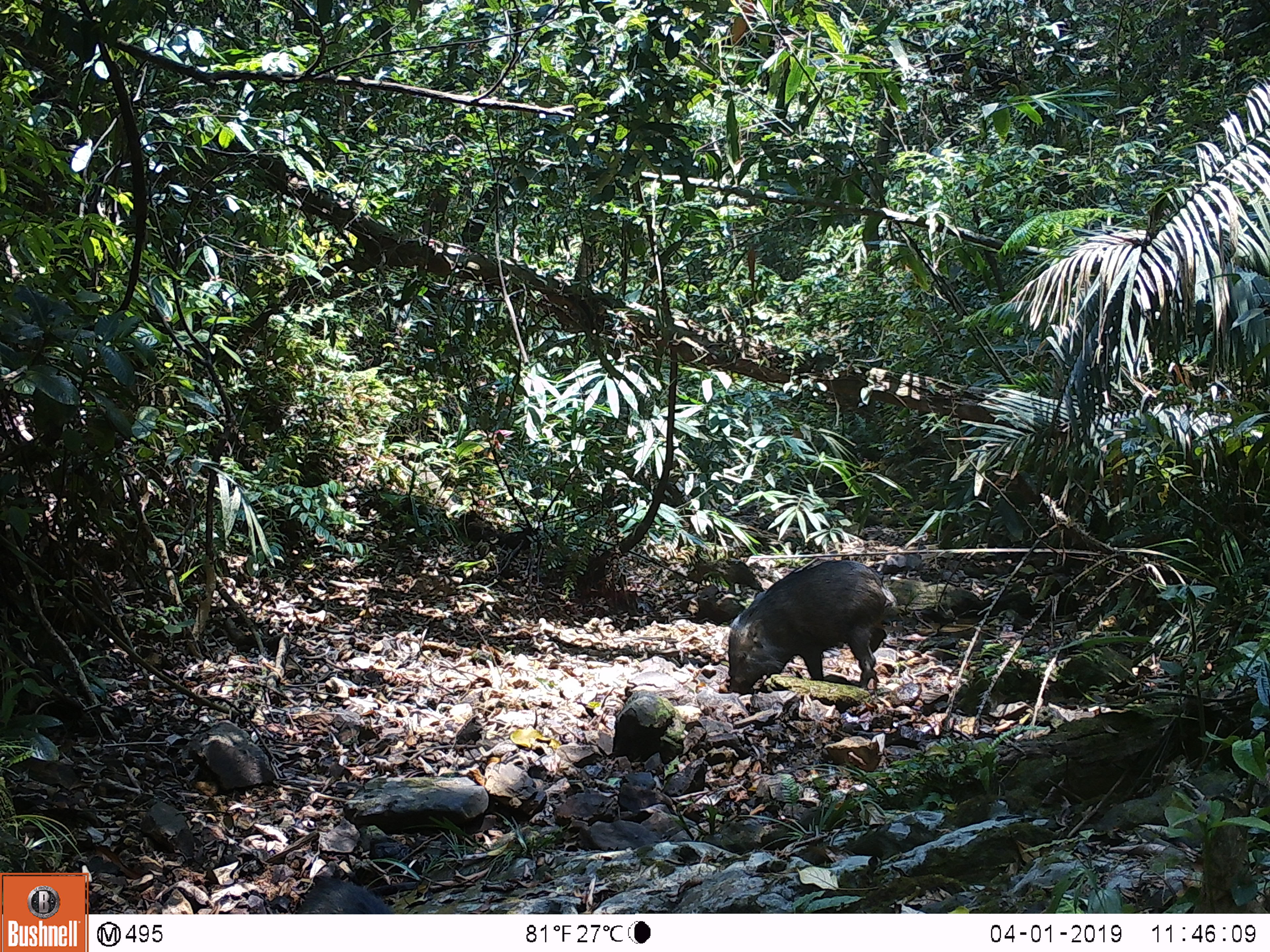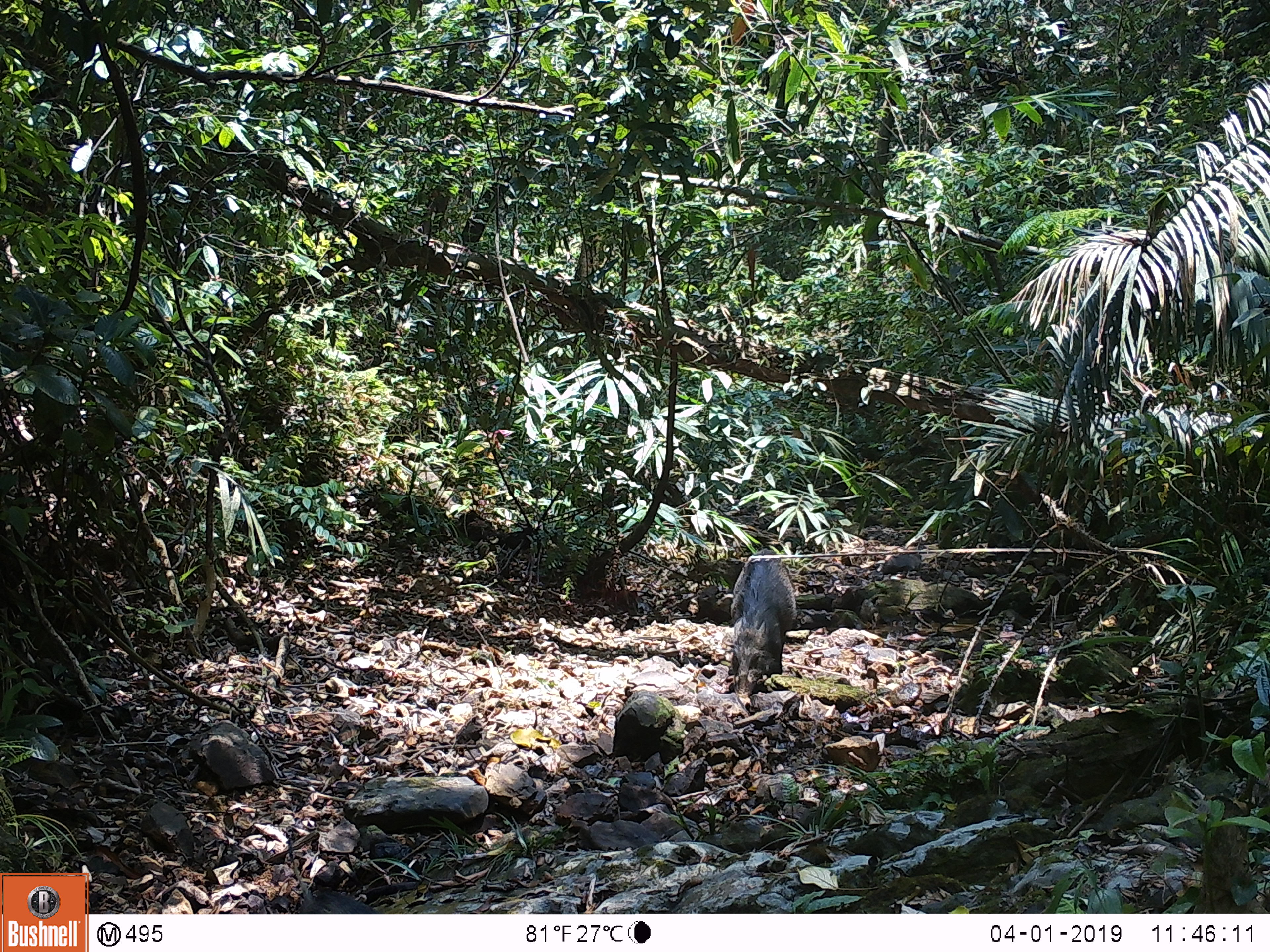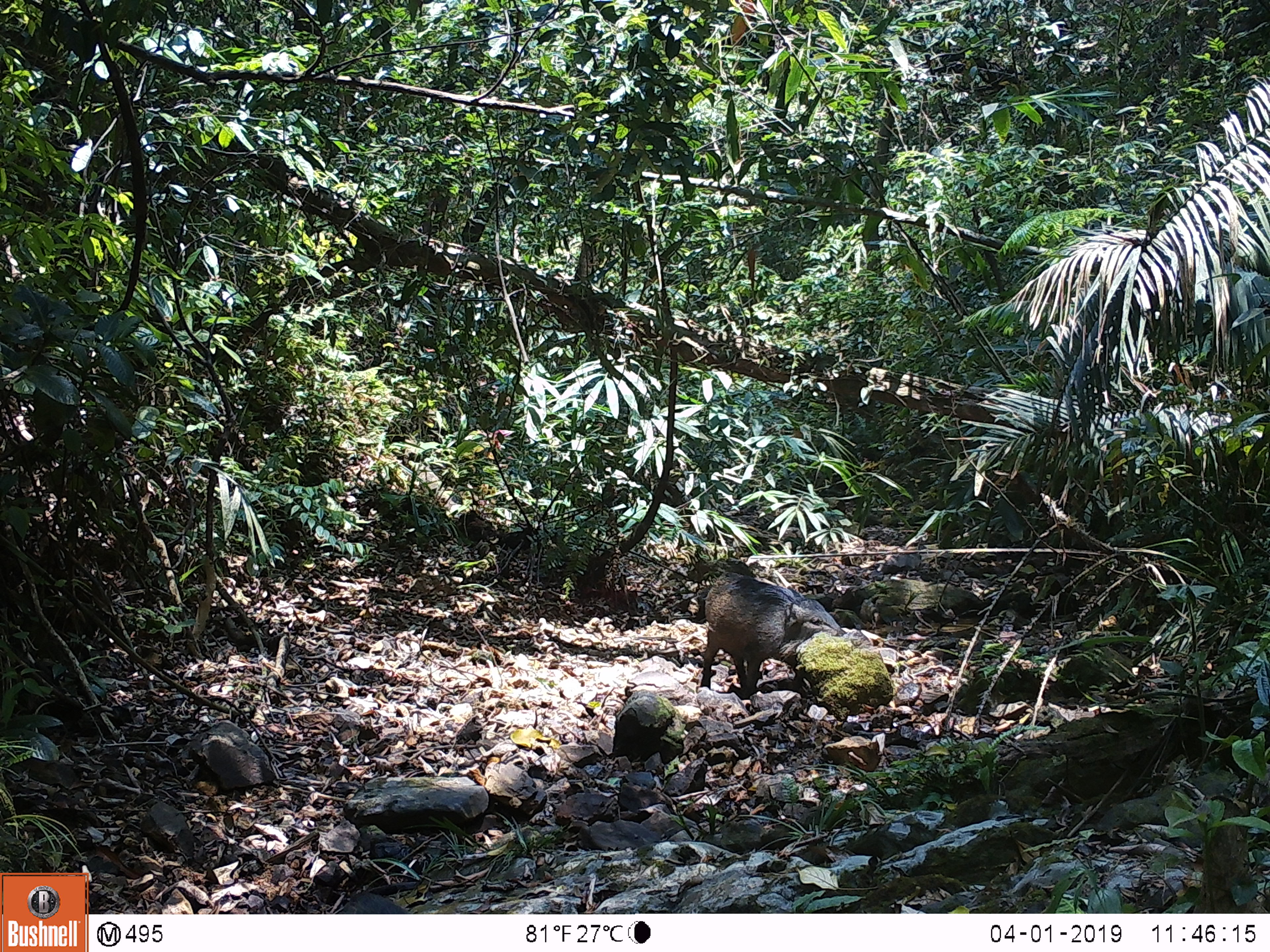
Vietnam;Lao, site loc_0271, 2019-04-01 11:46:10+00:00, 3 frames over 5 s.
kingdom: Animalia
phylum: Chordata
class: Mammalia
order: Artiodactyla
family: Suidae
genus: Sus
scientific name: Sus scrofa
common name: eurasian wild pig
Eurasian wild pig (Sus scrofa). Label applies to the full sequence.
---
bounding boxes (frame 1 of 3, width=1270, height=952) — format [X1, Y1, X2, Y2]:
eurasian wild pig: [727, 560, 888, 696]; [298, 873, 392, 914]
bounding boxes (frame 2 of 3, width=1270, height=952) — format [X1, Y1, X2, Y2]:
eurasian wild pig: [730, 547, 796, 699]; [281, 829, 377, 913]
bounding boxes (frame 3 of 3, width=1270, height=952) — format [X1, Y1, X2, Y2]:
eurasian wild pig: [700, 569, 846, 703]; [342, 891, 408, 913]